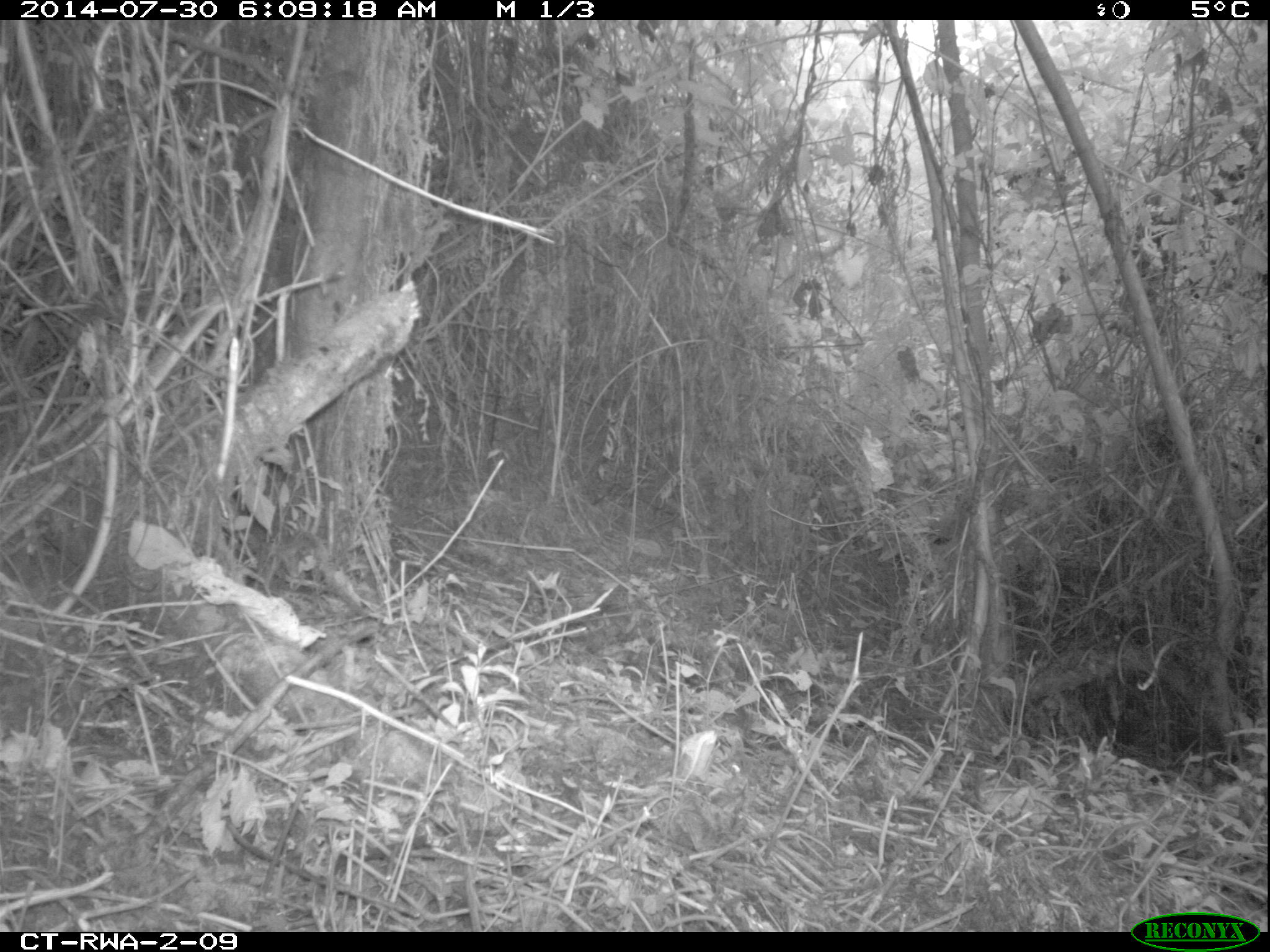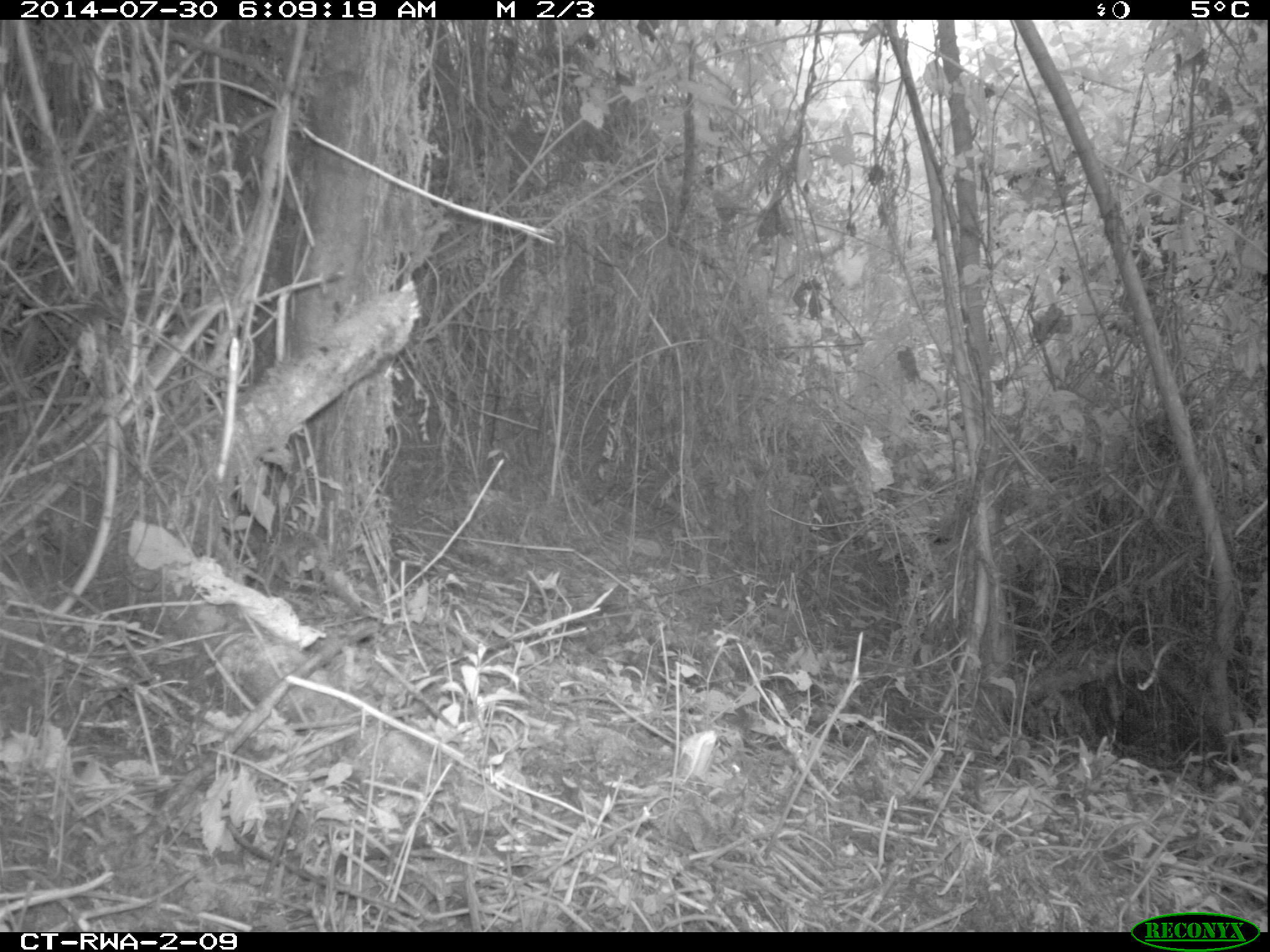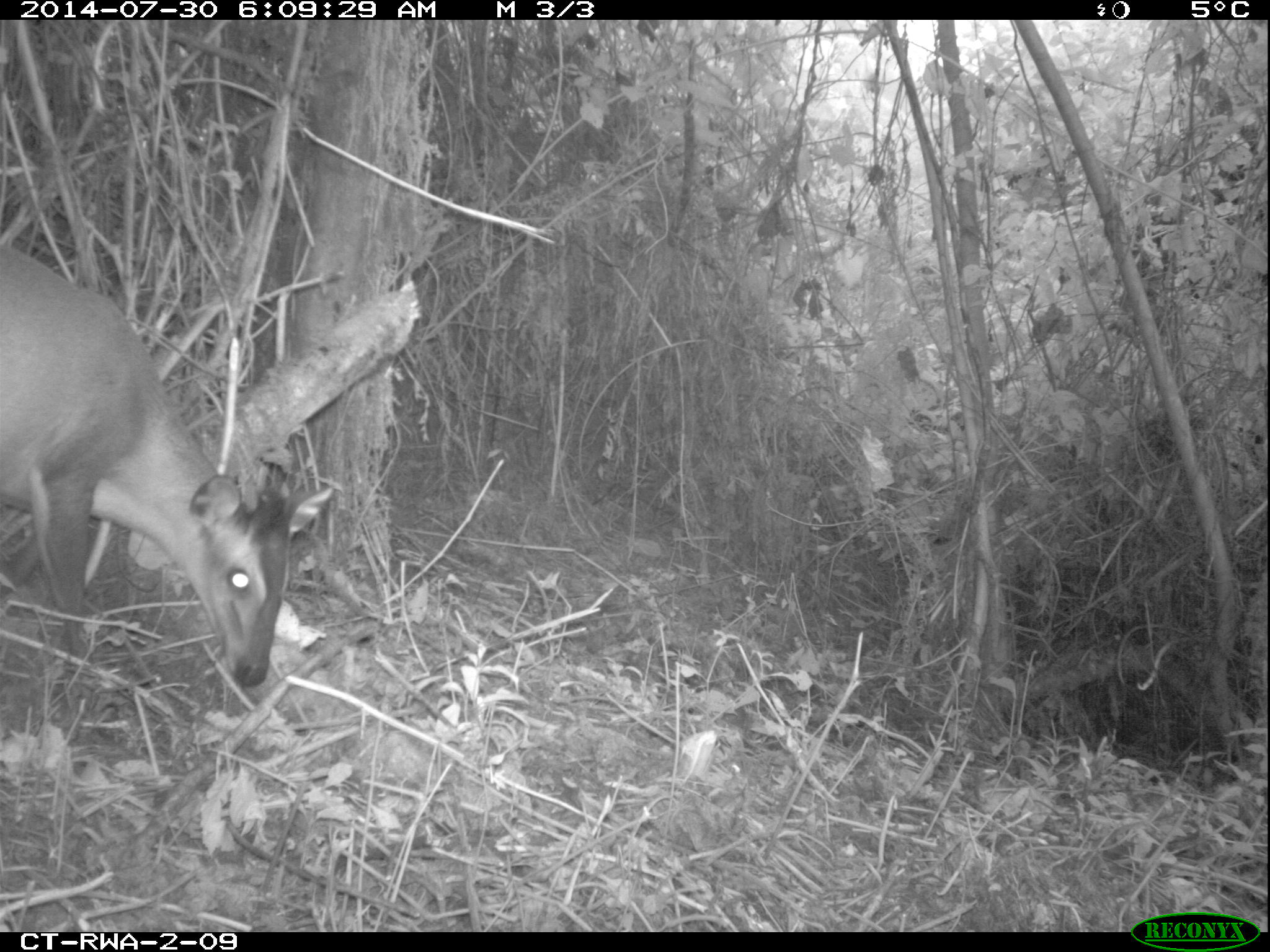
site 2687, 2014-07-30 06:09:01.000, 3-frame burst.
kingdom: Animalia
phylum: Chordata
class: Mammalia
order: Artiodactyla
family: Bovidae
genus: Cephalophus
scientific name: Cephalophus nigrifrons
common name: black-fronted duiker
Cephalophus nigrifrons (black-fronted duiker), count 1.